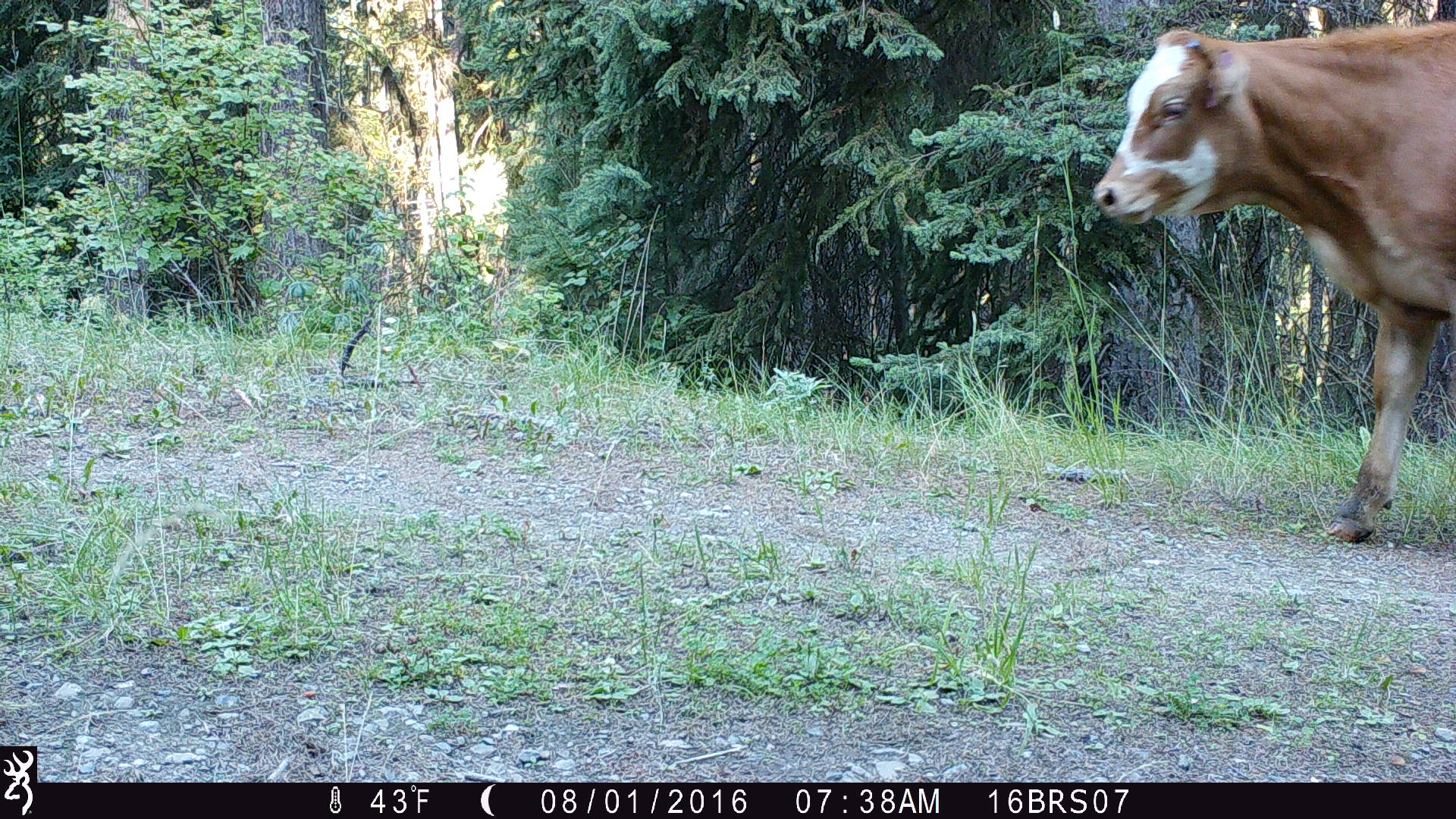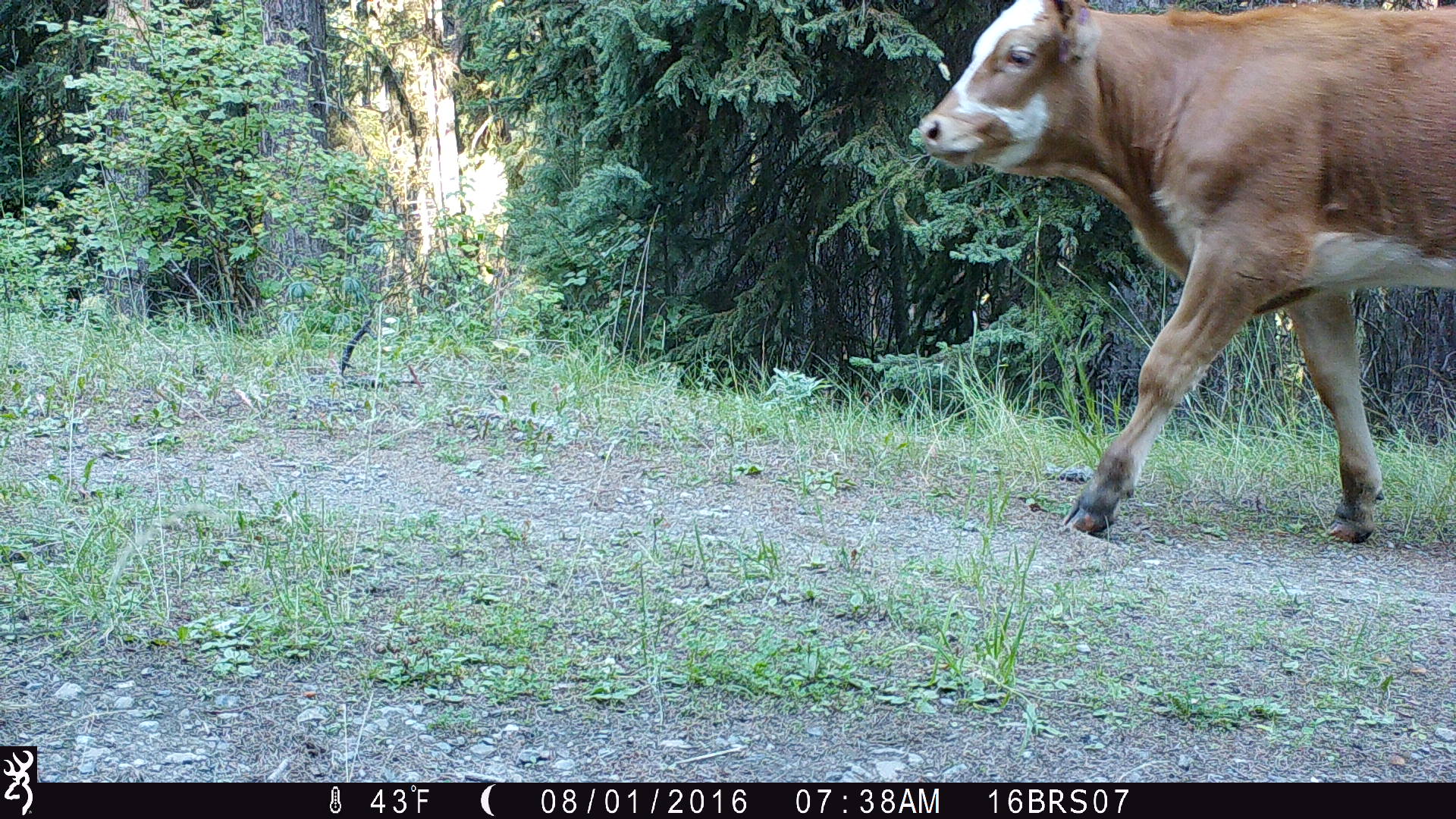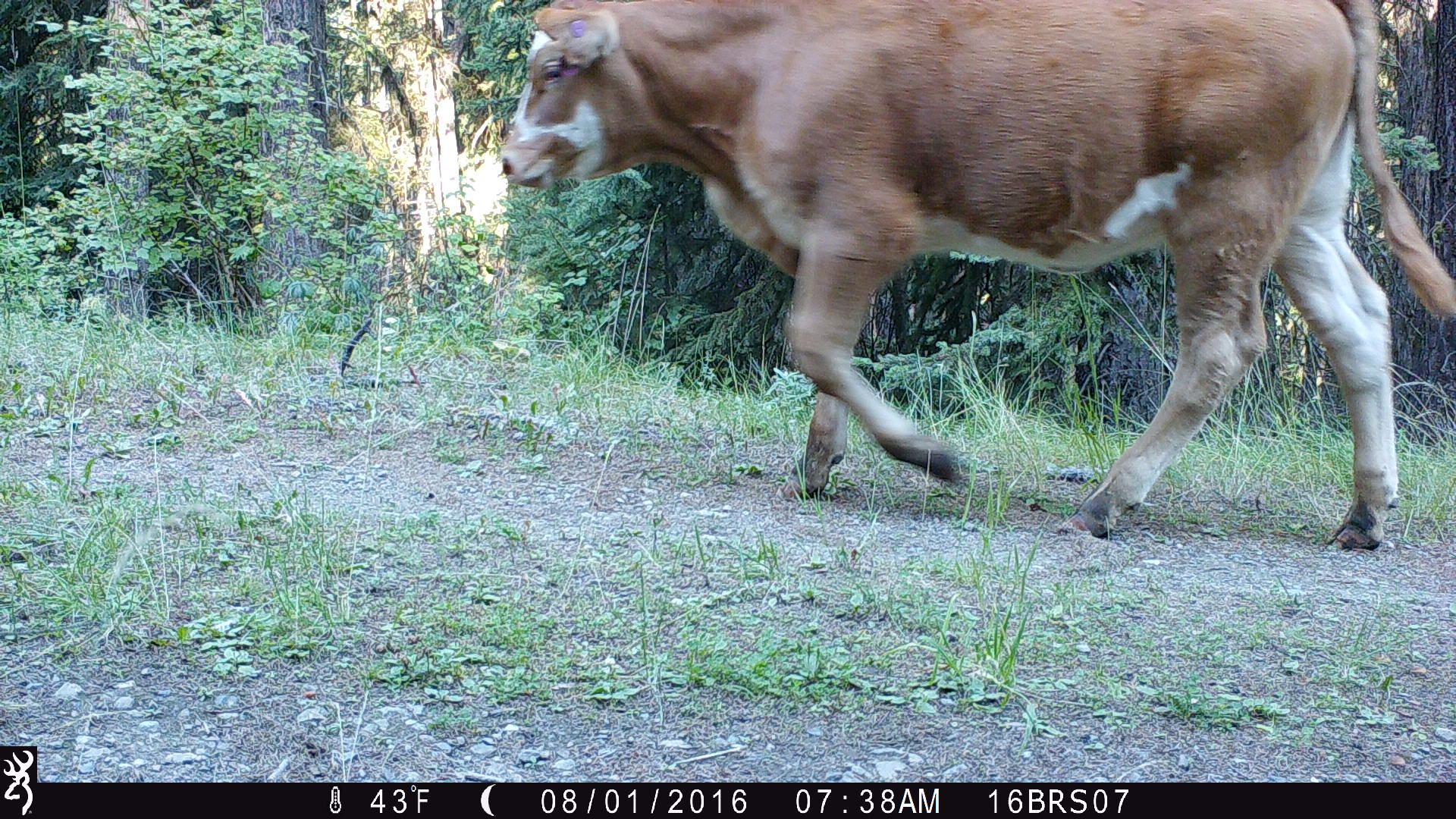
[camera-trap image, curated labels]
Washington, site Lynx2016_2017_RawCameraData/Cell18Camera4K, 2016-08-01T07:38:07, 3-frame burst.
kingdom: Animalia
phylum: Chordata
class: Mammalia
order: Artiodactyla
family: Bovidae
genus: Bos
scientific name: Bos taurus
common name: domestic cattle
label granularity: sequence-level